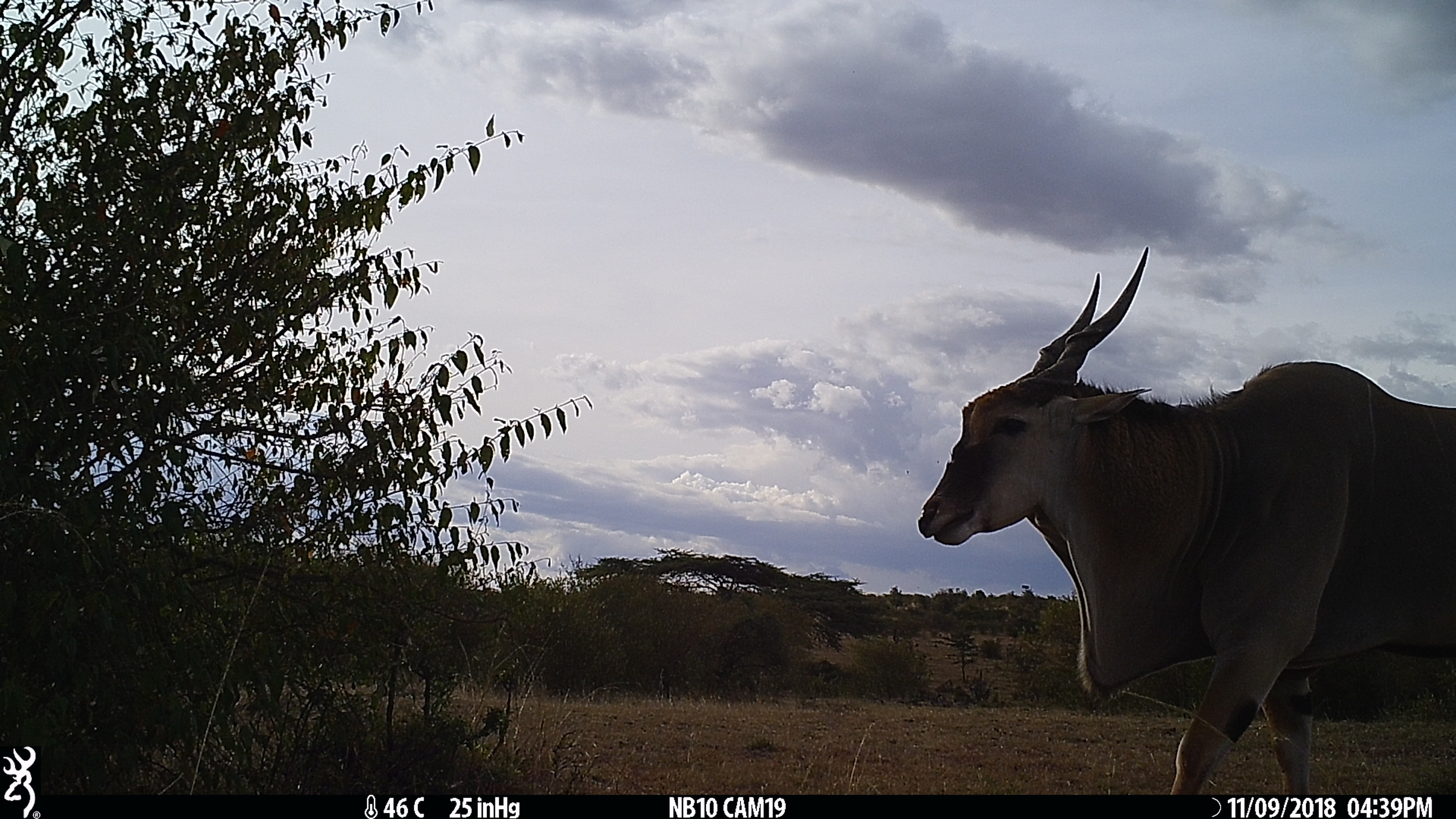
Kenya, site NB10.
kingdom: Animalia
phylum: Chordata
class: Mammalia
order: Artiodactyla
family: Bovidae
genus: Tragelaphus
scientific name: Tragelaphus oryx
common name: eland